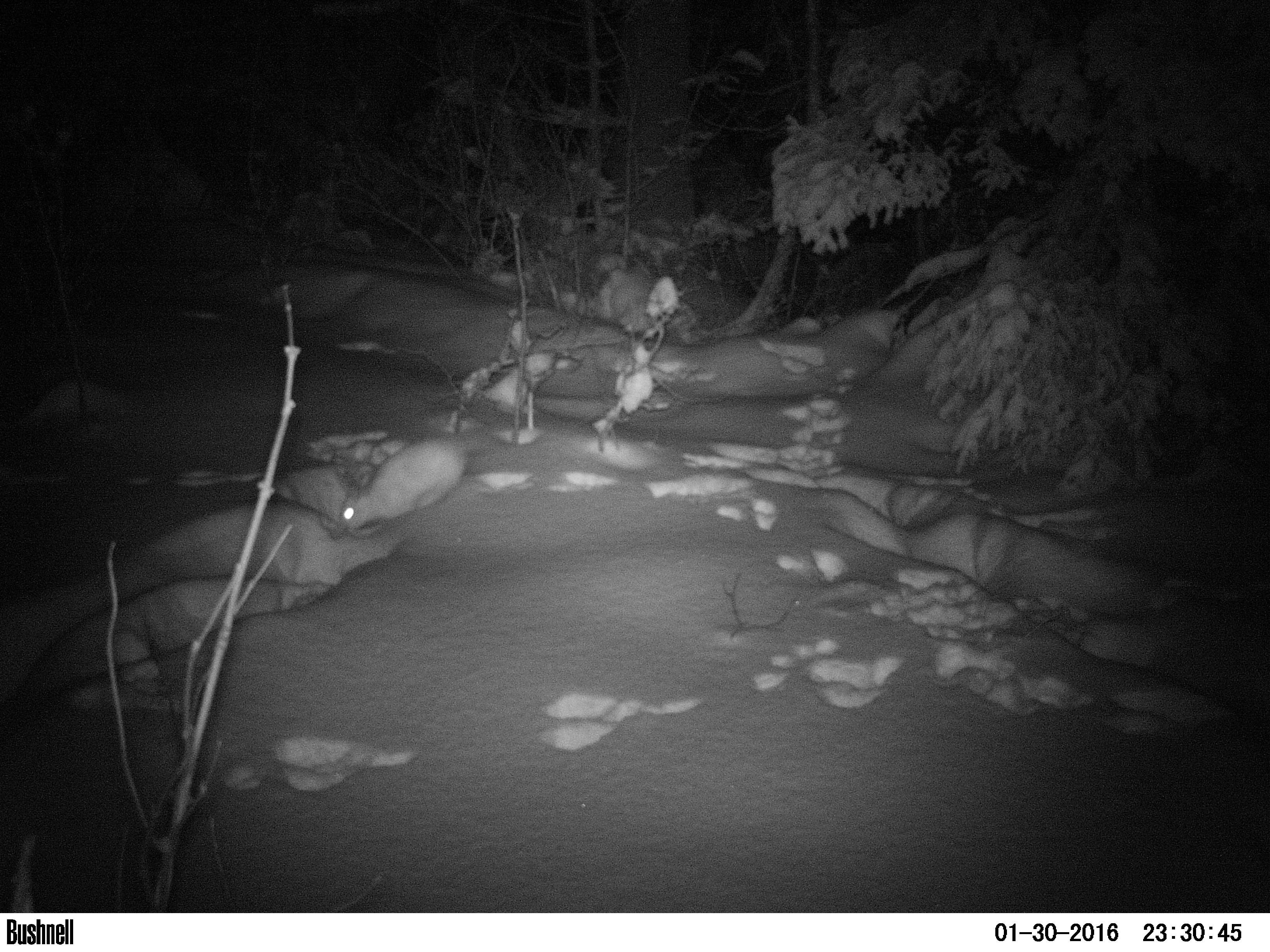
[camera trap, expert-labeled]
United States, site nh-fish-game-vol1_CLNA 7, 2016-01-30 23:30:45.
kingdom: Animalia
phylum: Chordata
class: Mammalia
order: Lagomorpha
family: Leporidae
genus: Lepus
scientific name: Lepus americanus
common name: snowshoe hare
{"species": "snowshoe hare (Lepus americanus)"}